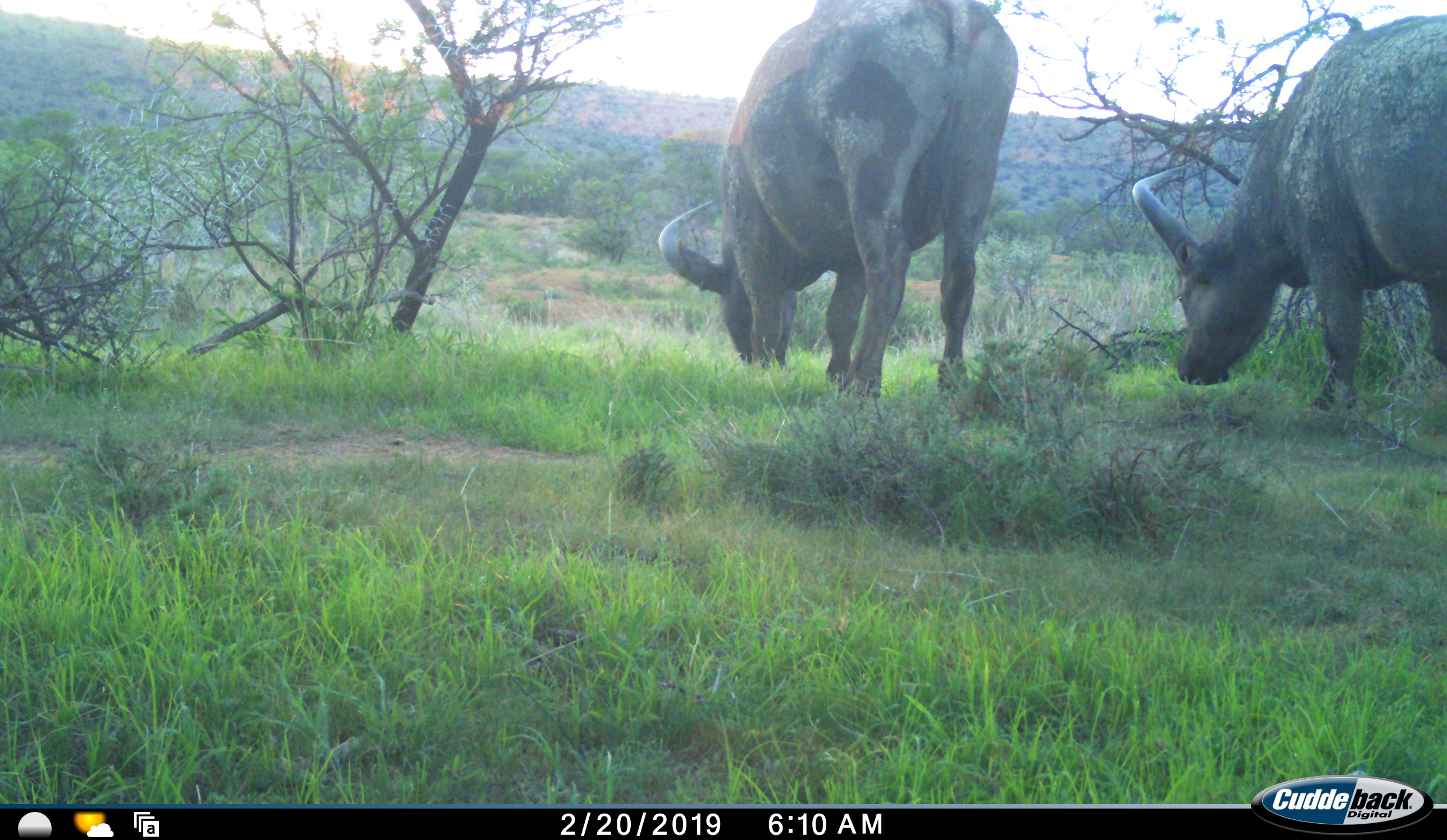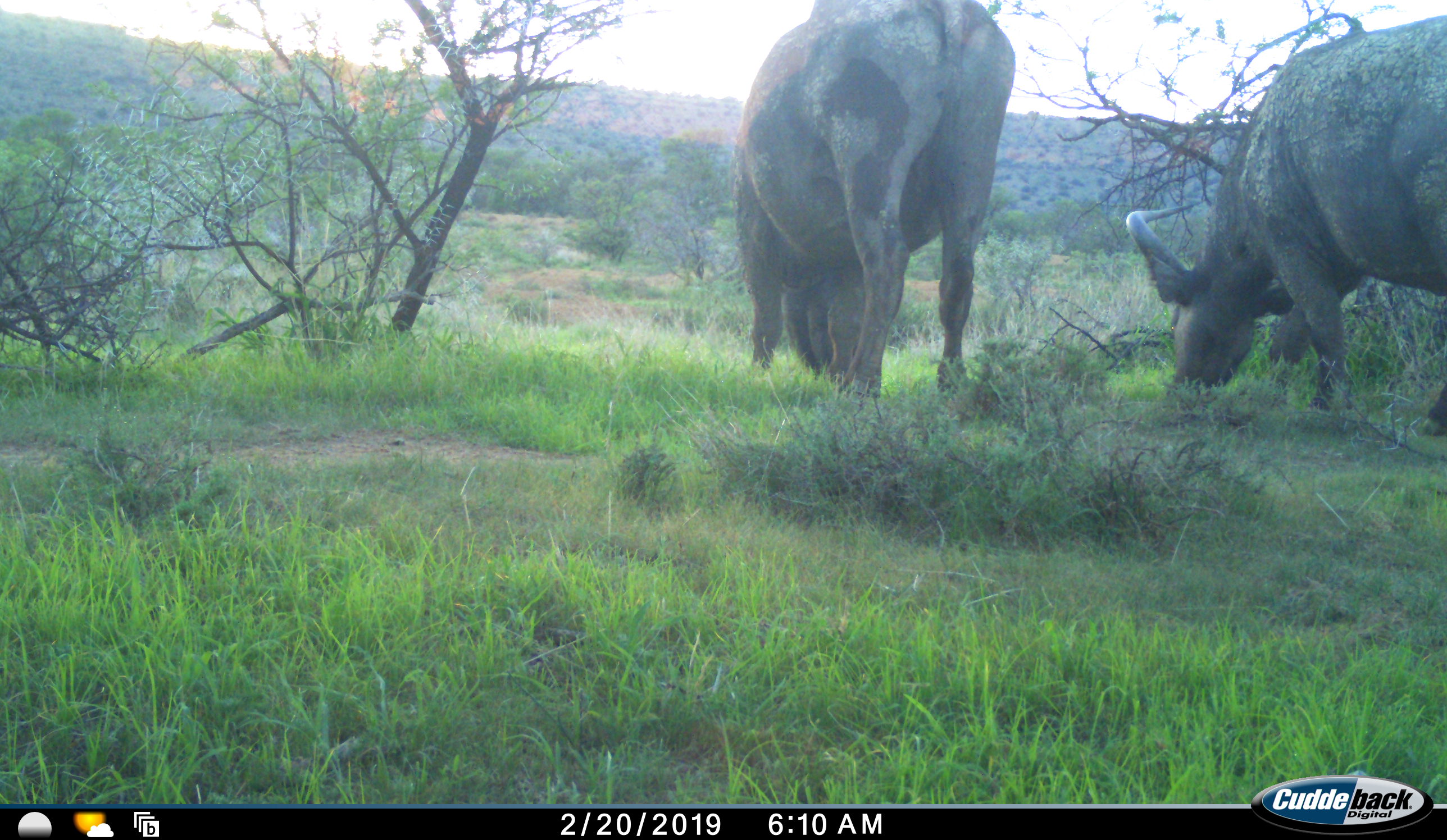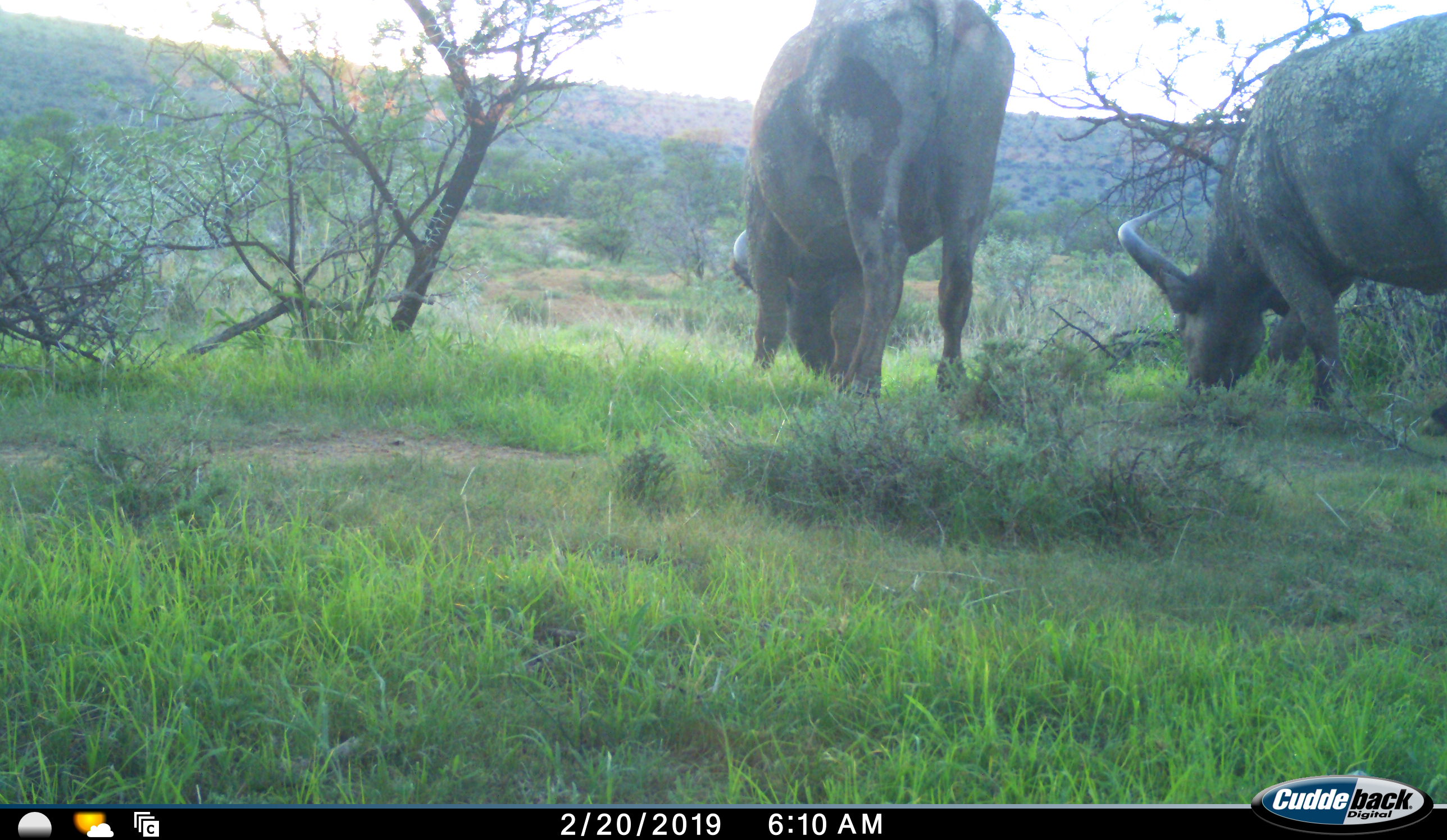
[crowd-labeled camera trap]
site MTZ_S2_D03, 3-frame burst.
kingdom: Animalia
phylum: Chordata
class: Mammalia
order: Artiodactyla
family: Bovidae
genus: Syncerus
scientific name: Syncerus caffer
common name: african buffalo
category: buffalo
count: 2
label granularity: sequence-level